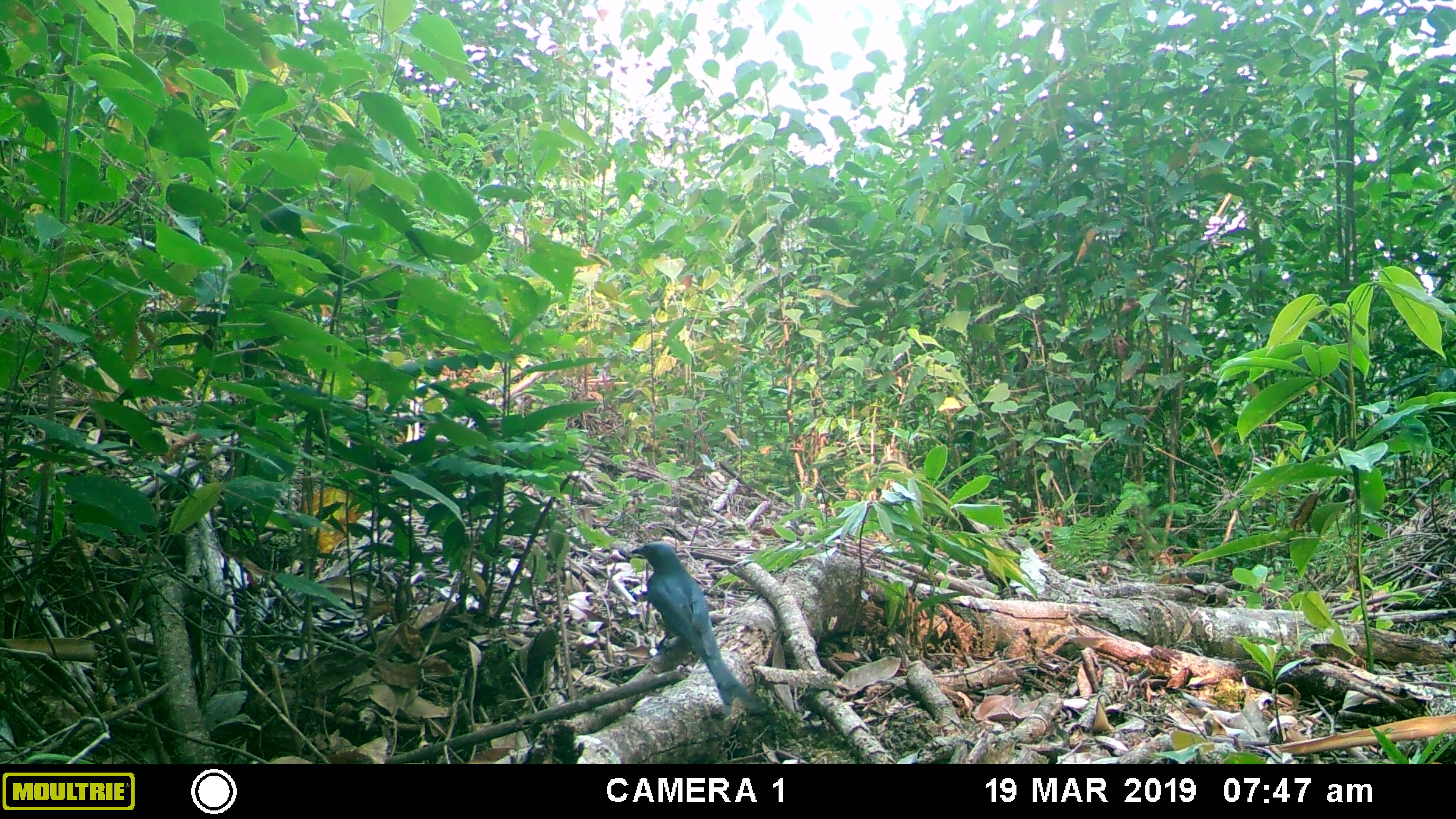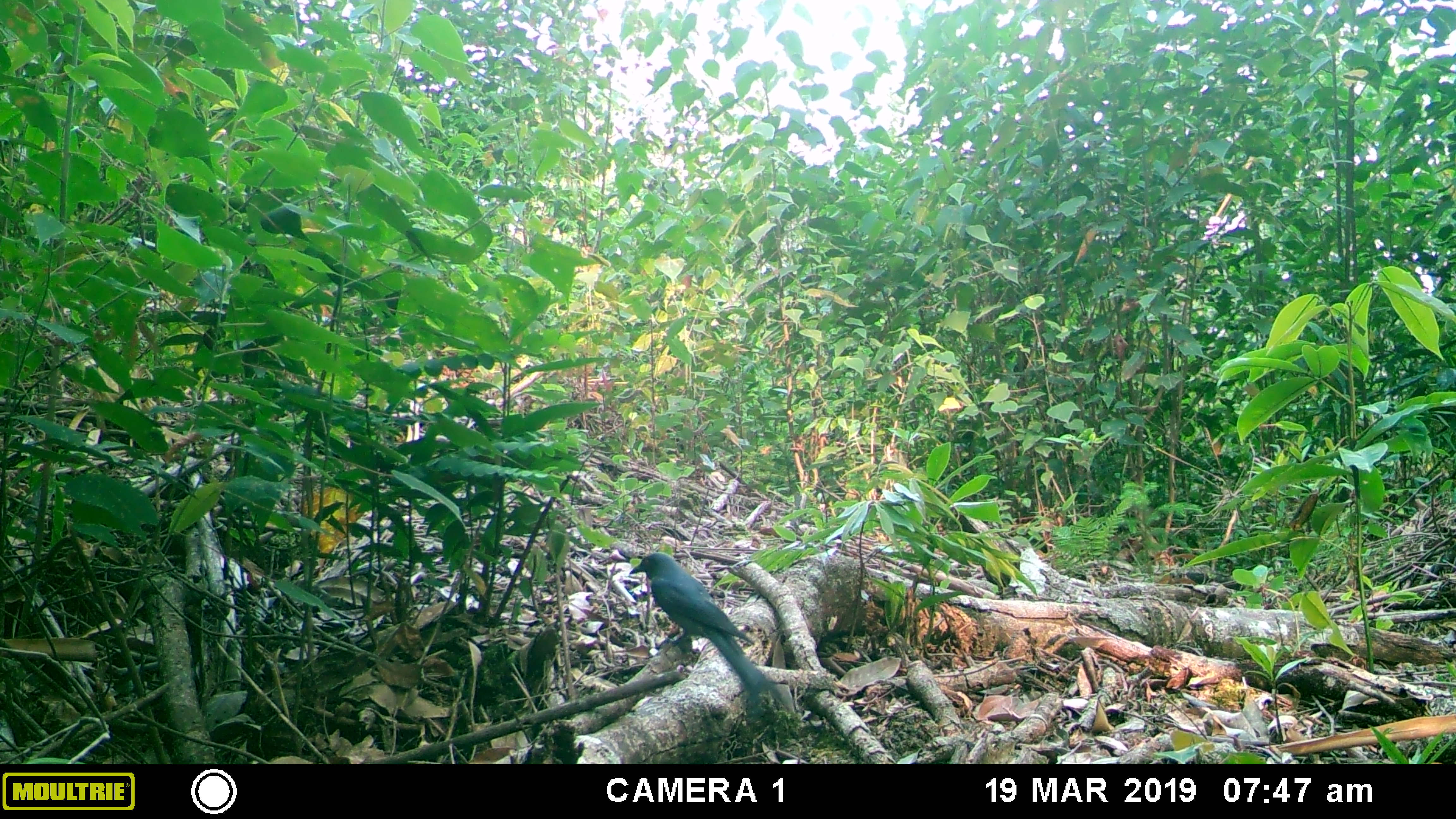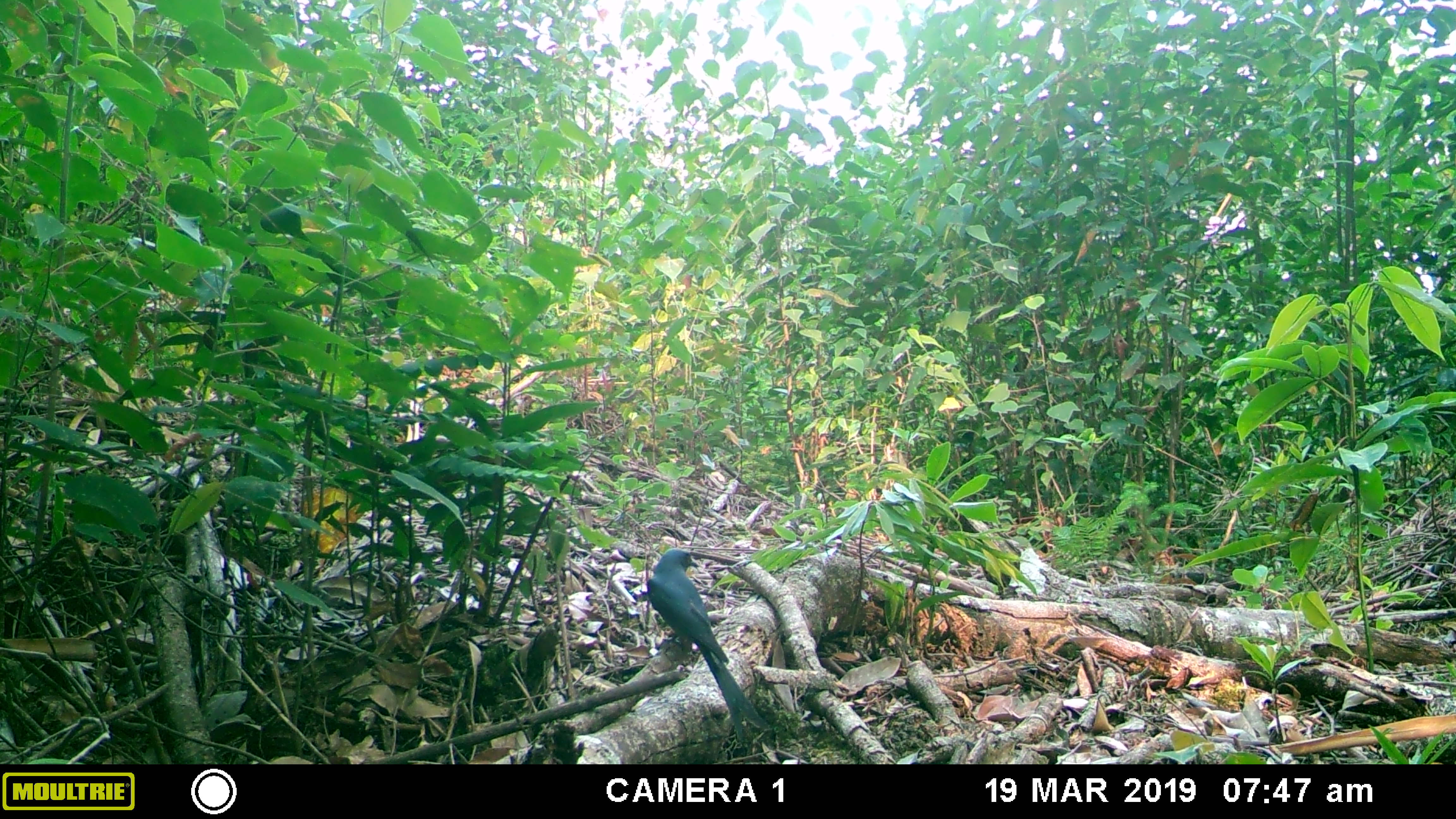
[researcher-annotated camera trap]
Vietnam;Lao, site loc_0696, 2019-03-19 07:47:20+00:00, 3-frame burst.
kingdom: Animalia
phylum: Chordata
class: Aves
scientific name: Aves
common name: bird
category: unidentified bird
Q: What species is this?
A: Unidentified bird (bird) (Aves).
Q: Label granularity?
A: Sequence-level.